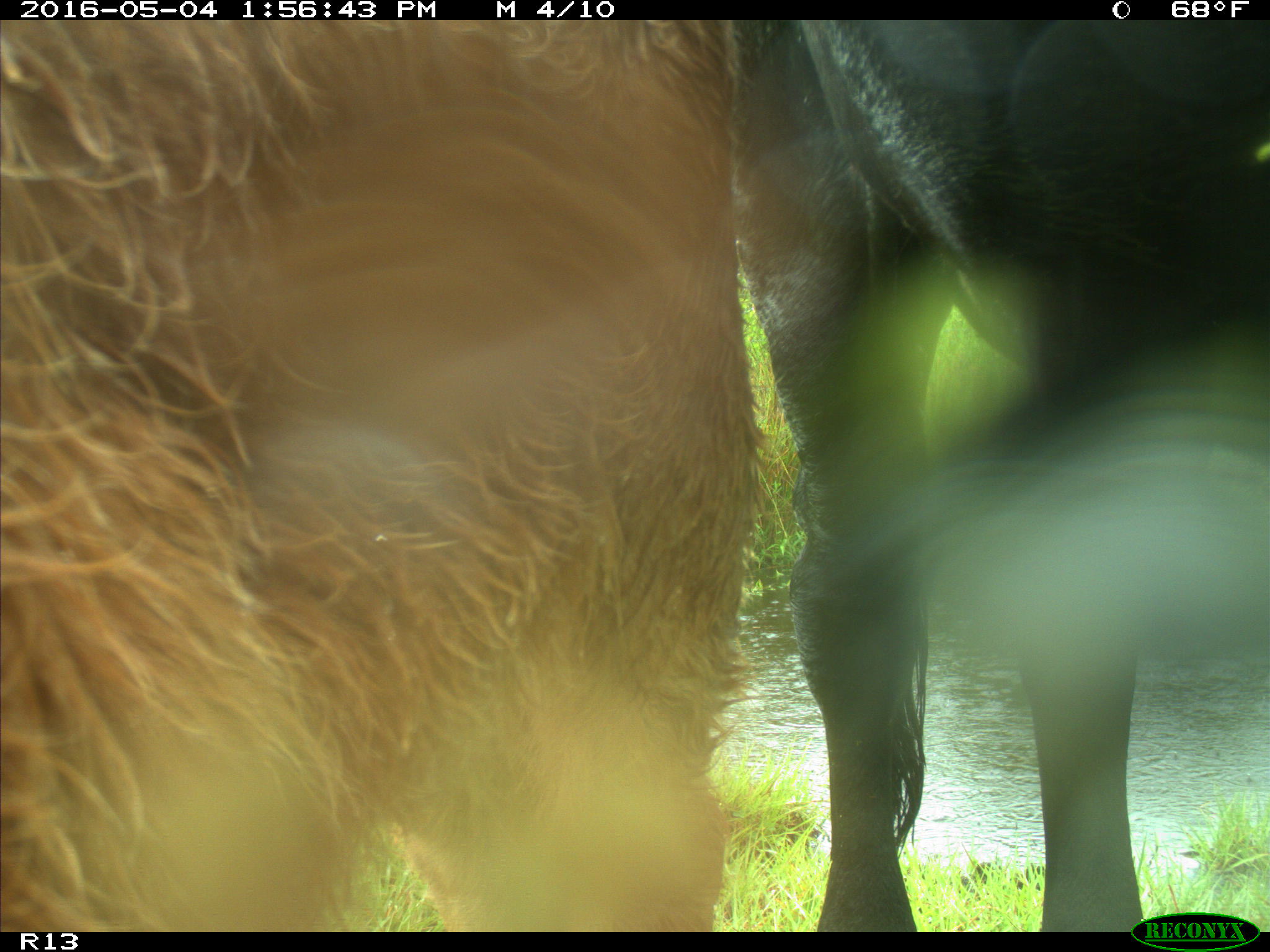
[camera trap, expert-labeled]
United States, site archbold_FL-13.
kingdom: Animalia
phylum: Chordata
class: Mammalia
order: Artiodactyla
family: Bovidae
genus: Bos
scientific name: Bos taurus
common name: domestic cow